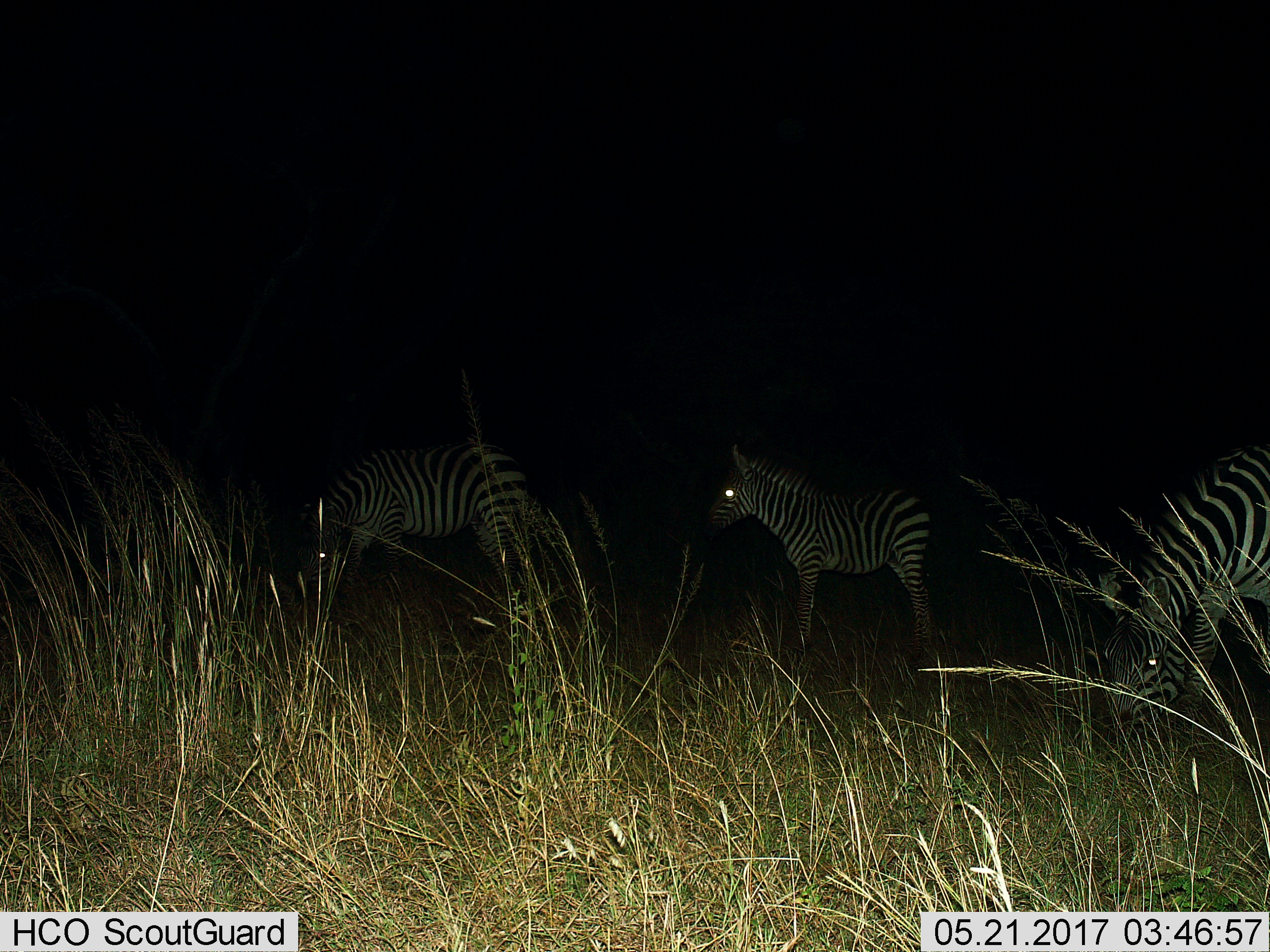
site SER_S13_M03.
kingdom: Animalia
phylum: Chordata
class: Mammalia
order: Perissodactyla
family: Equidae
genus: Equus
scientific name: Equus quagga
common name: plains zebra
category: zebraplains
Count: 3.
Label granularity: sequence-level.